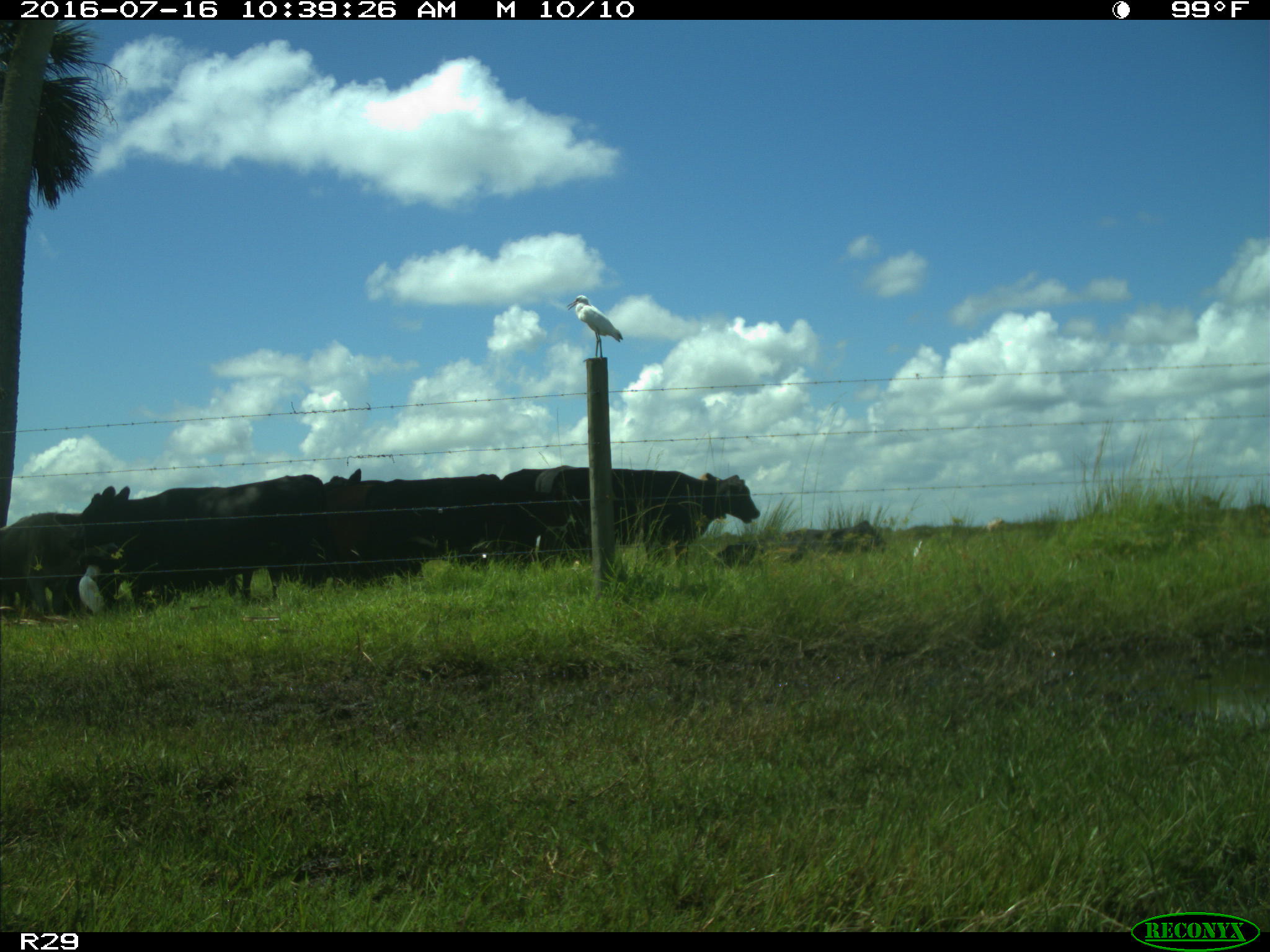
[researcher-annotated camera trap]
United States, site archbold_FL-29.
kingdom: Animalia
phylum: Chordata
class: Mammalia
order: Artiodactyla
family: Bovidae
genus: Bos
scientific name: Bos taurus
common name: domestic cow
Bos taurus (domestic cow).